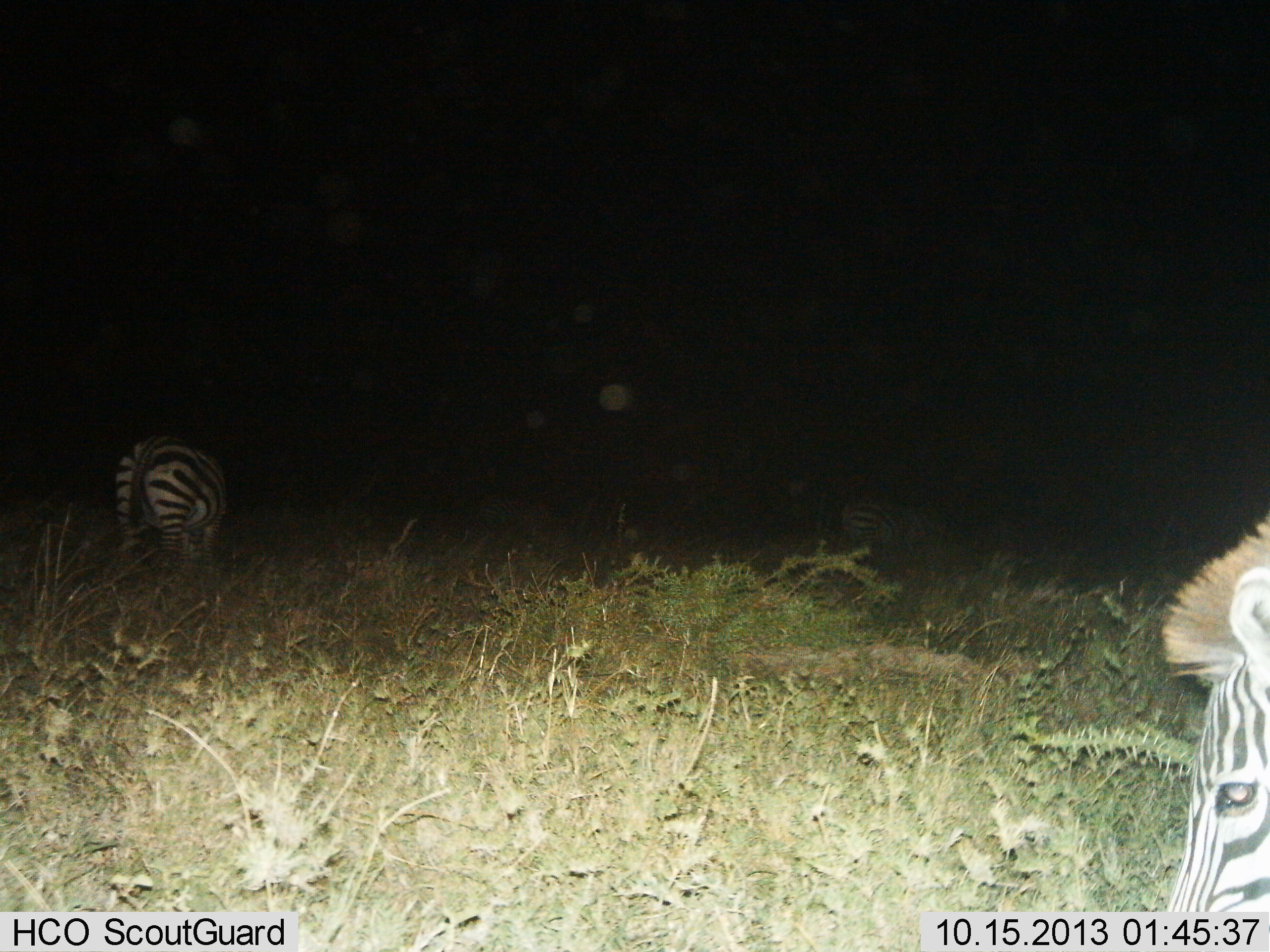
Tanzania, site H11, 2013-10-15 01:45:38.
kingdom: Animalia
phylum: Chordata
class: Mammalia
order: Perissodactyla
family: Equidae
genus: Equus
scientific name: Equus quagga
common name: plains zebra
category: zebra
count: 2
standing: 53%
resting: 7%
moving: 10%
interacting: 0%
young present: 0%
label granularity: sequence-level